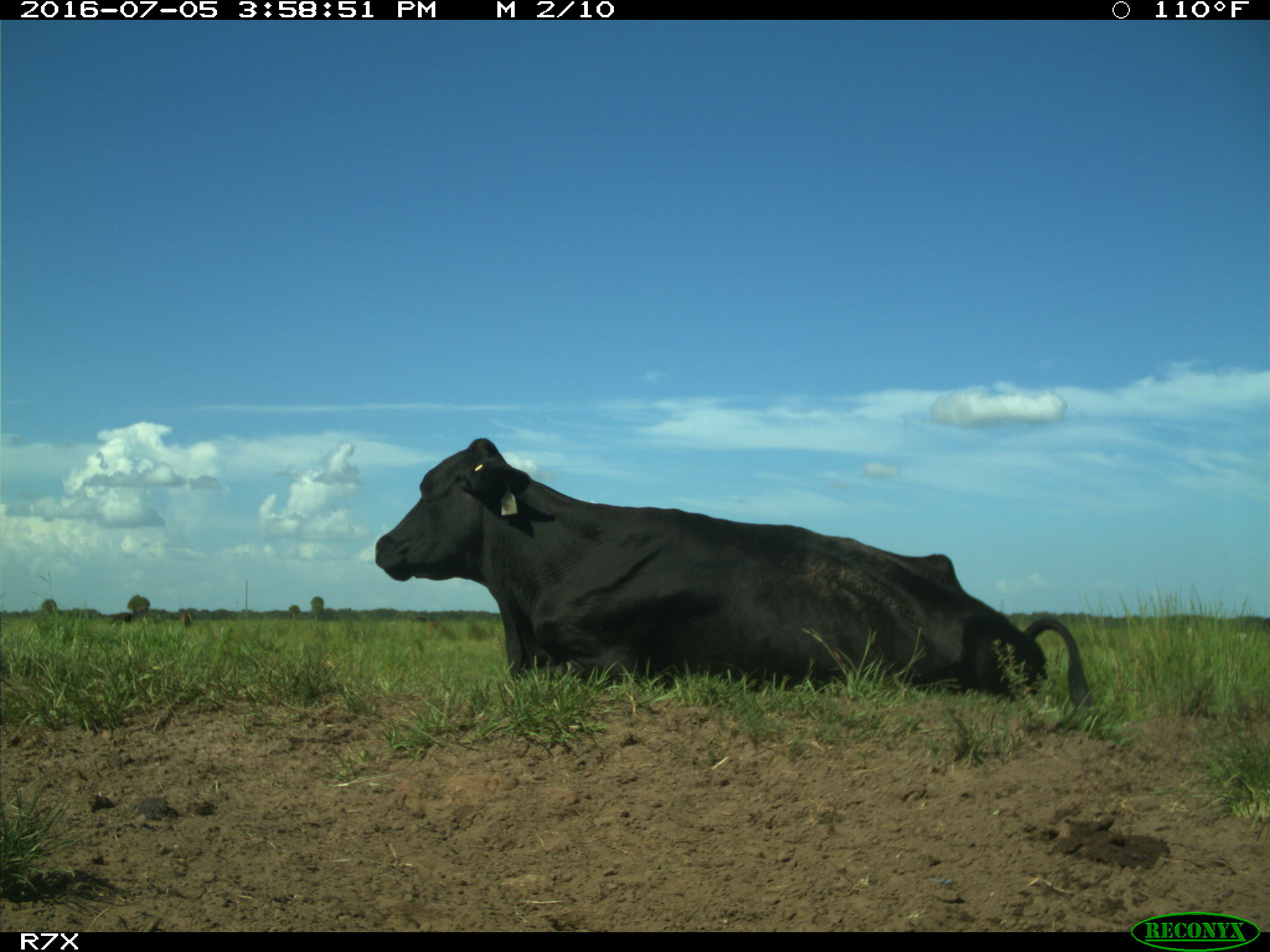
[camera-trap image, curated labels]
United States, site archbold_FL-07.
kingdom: Animalia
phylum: Chordata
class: Mammalia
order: Artiodactyla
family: Bovidae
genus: Bos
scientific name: Bos taurus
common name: domestic cow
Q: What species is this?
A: Bos taurus (domestic cow).